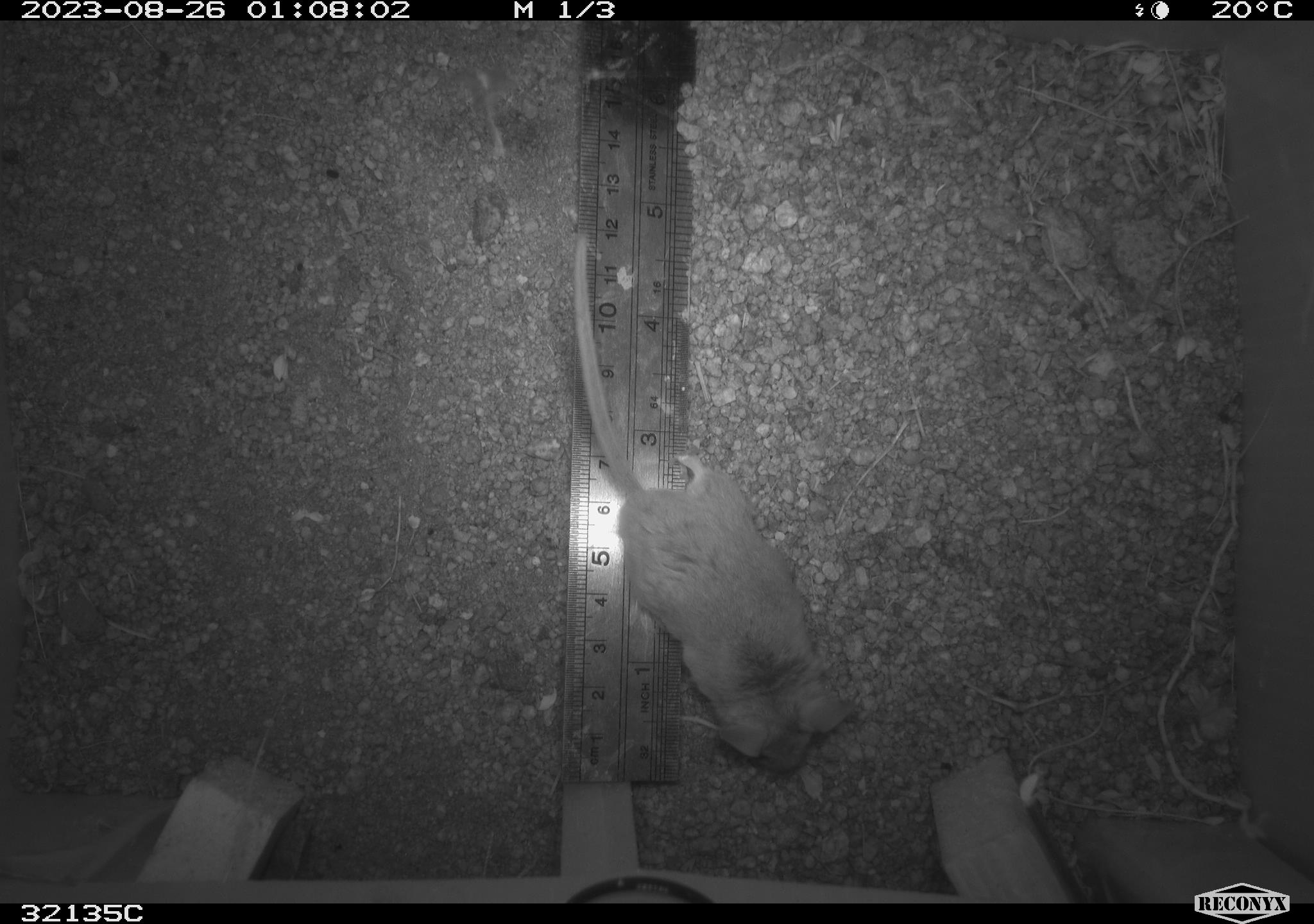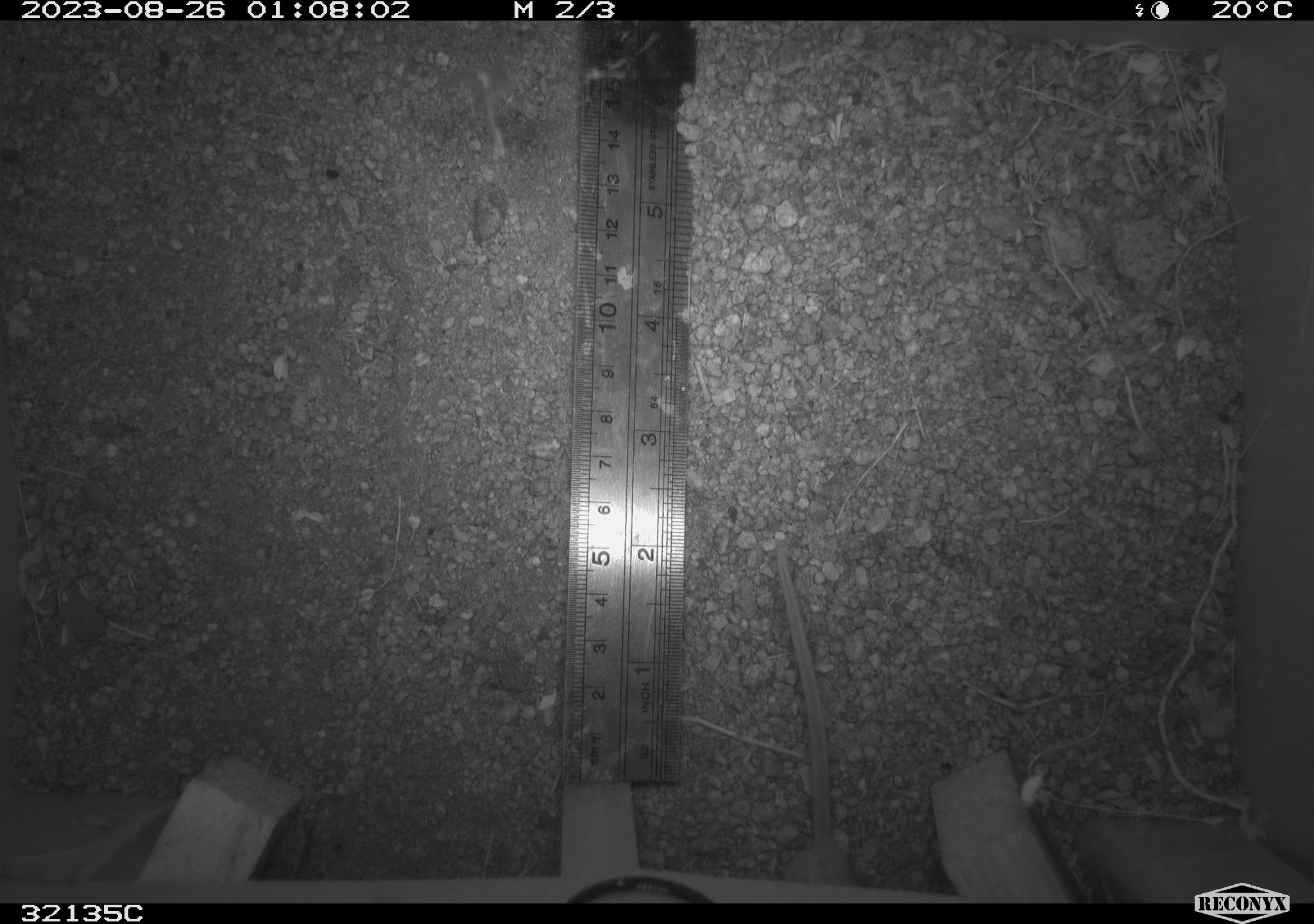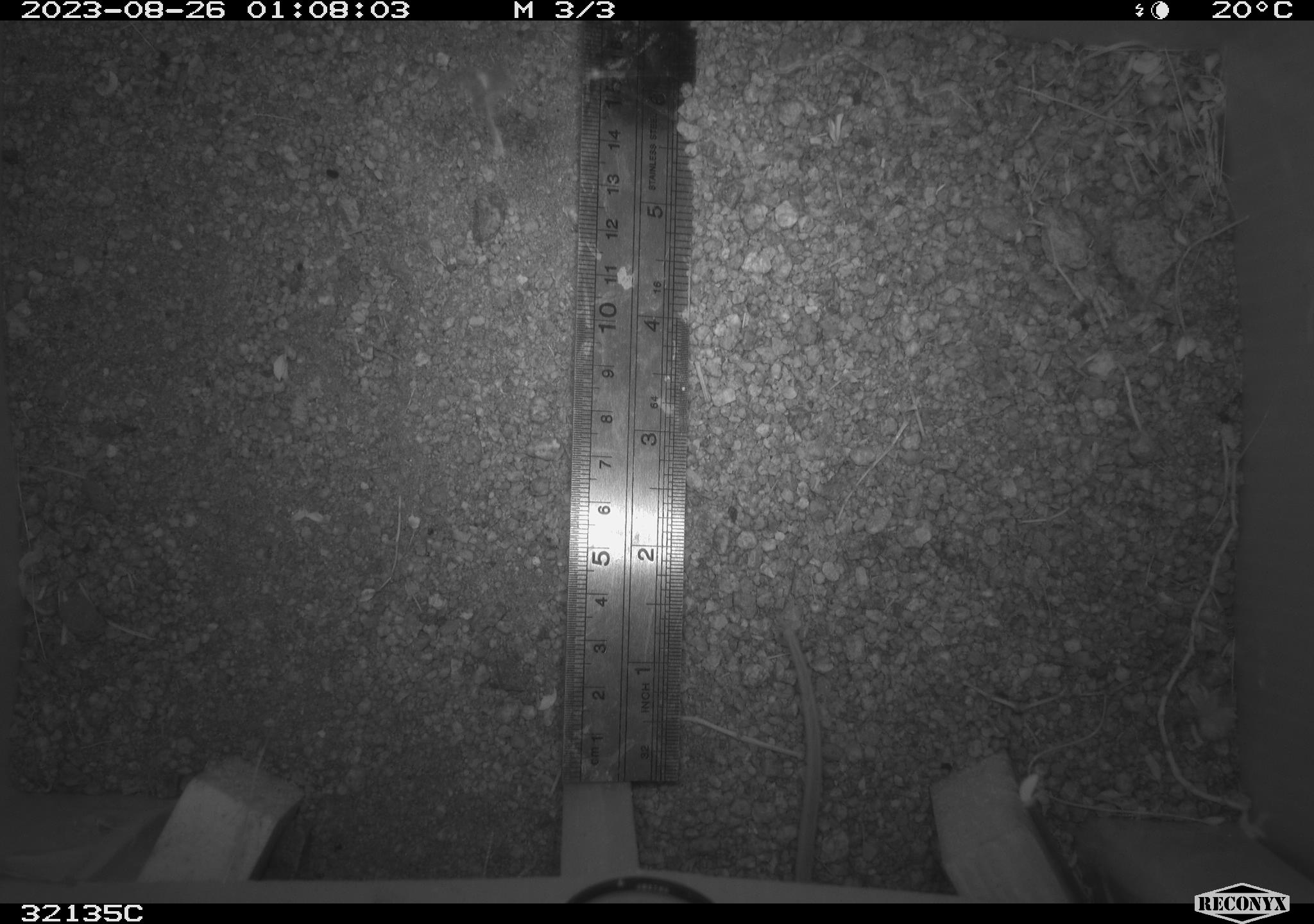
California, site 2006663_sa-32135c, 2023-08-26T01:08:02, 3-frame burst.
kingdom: Animalia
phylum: Chordata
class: Mammalia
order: Rodentia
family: Cricetidae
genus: Neotoma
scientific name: Neotoma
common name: pack rat or woodrat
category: neotoma species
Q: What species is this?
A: Neotoma species (pack rat or woodrat) (Neotoma).